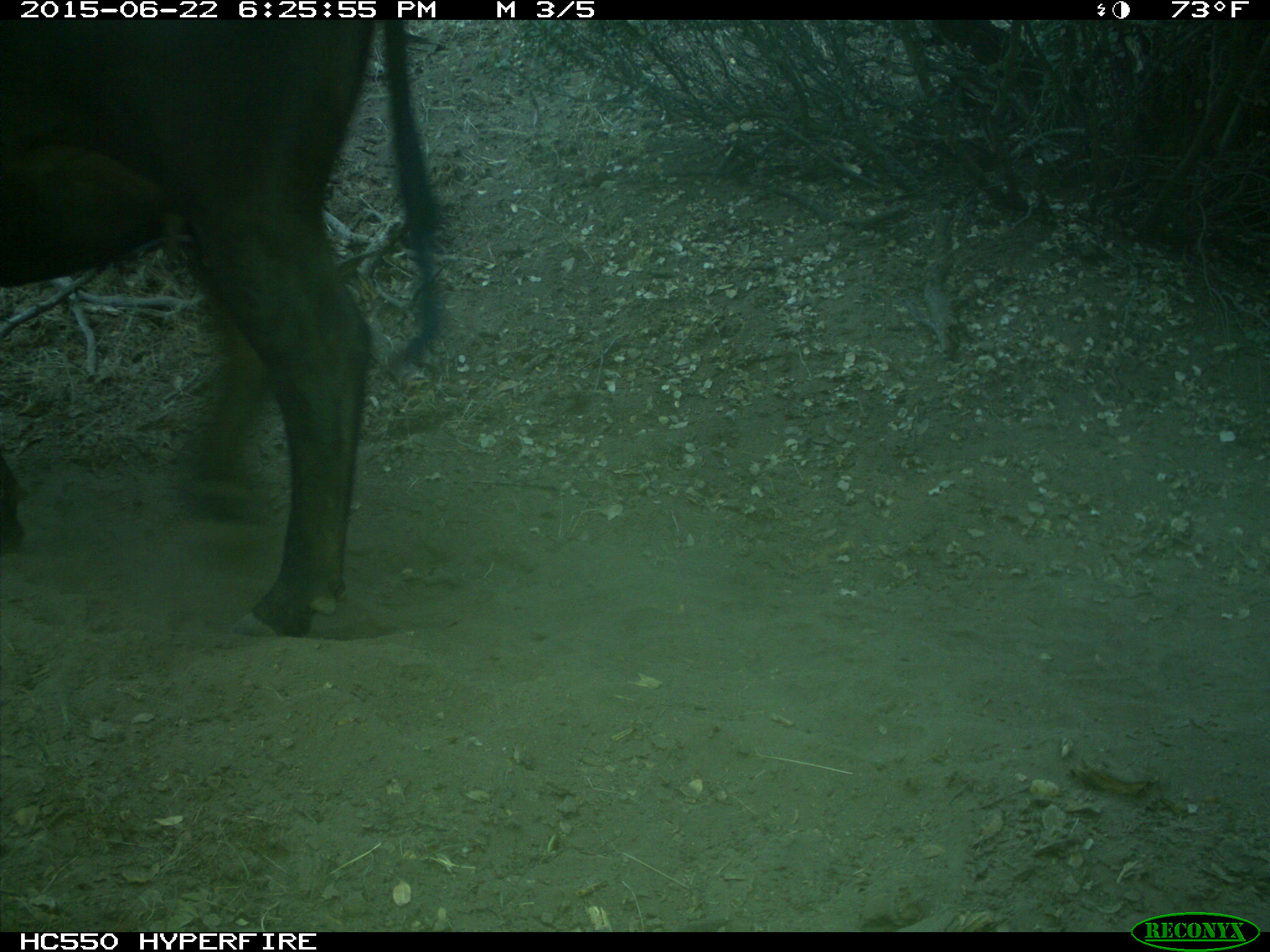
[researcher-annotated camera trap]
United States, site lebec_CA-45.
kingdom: Animalia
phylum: Chordata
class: Mammalia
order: Artiodactyla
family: Bovidae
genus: Bos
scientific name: Bos taurus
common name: domestic cow